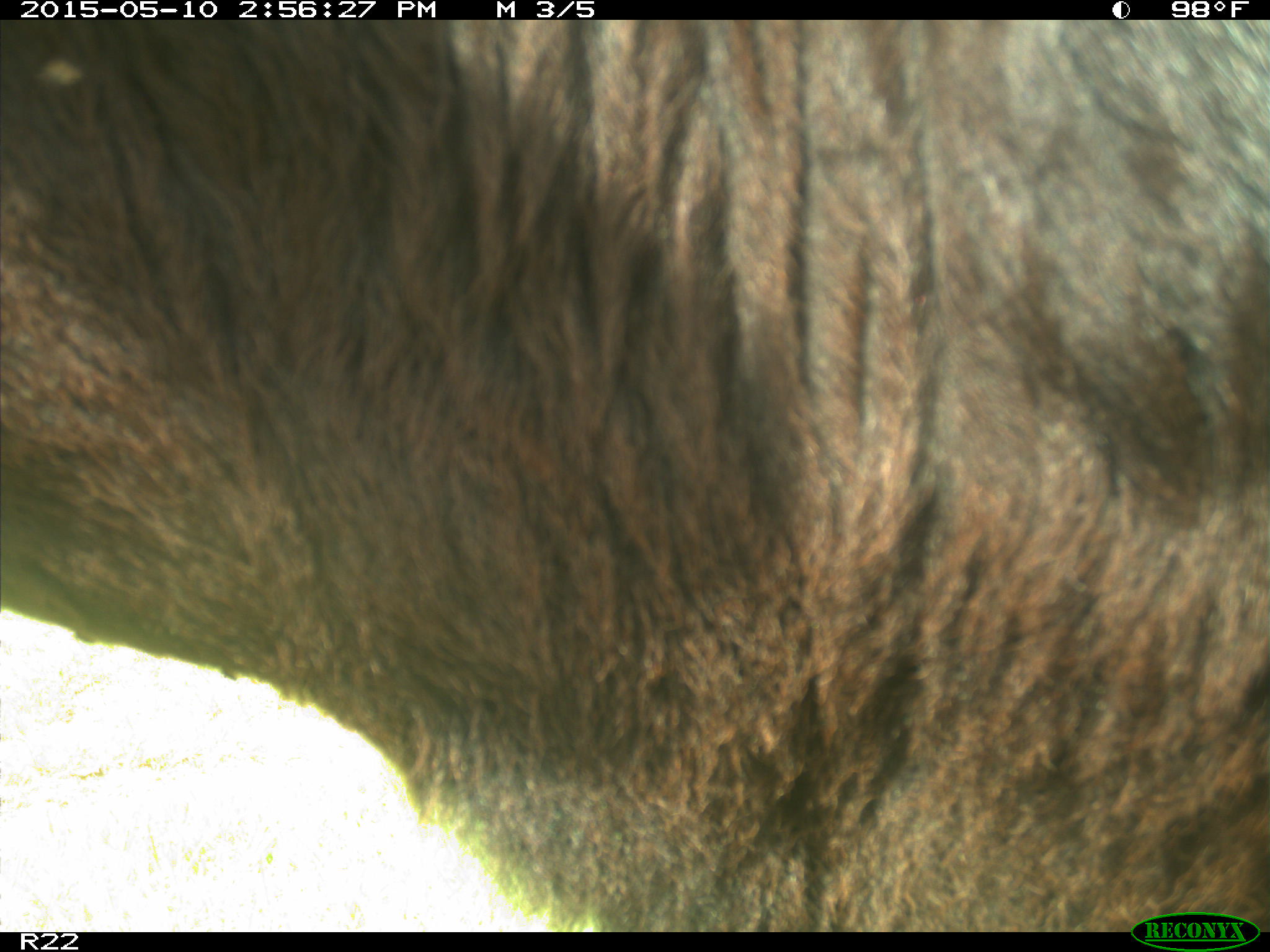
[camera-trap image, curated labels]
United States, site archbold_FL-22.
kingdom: Animalia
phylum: Chordata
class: Mammalia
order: Artiodactyla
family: Bovidae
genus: Bos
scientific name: Bos taurus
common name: domestic cow